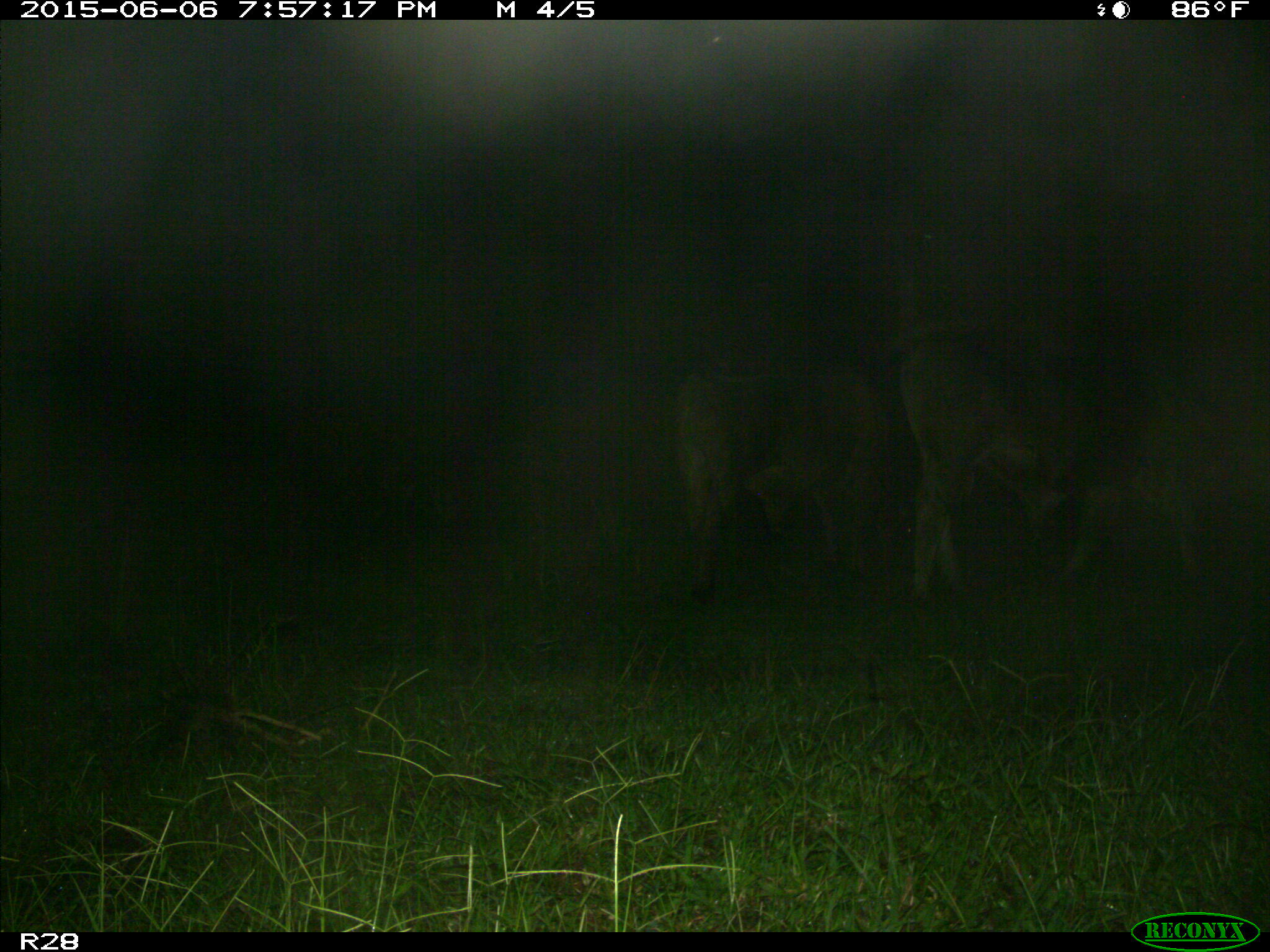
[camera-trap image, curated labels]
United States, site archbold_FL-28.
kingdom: Animalia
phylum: Chordata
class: Mammalia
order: Artiodactyla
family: Bovidae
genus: Bos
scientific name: Bos taurus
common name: domestic cow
Bos taurus (domestic cow).